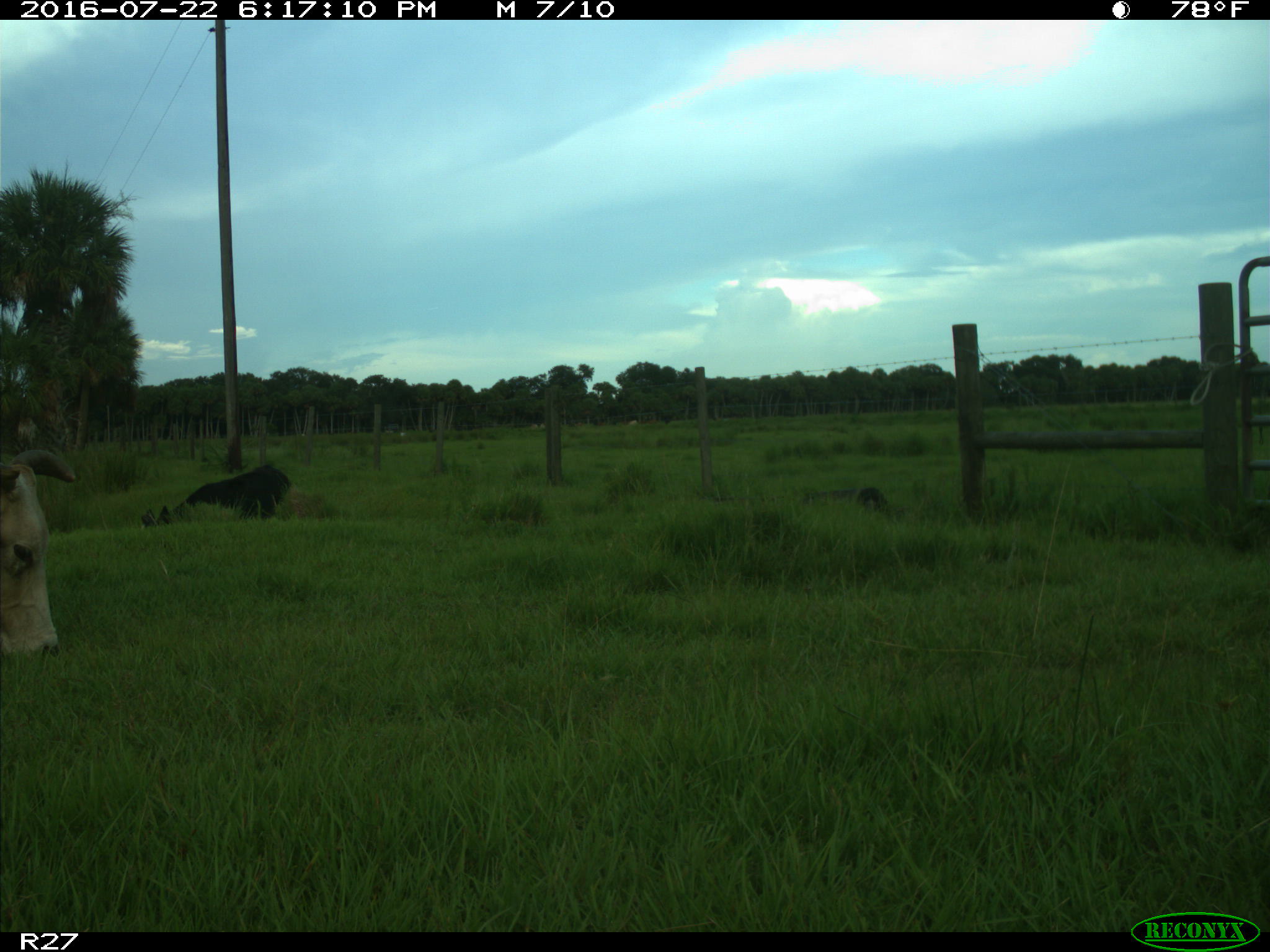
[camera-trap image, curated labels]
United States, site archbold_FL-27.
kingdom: Animalia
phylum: Chordata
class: Mammalia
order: Artiodactyla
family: Bovidae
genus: Bos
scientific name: Bos taurus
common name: domestic cow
Bos taurus (domestic cow).